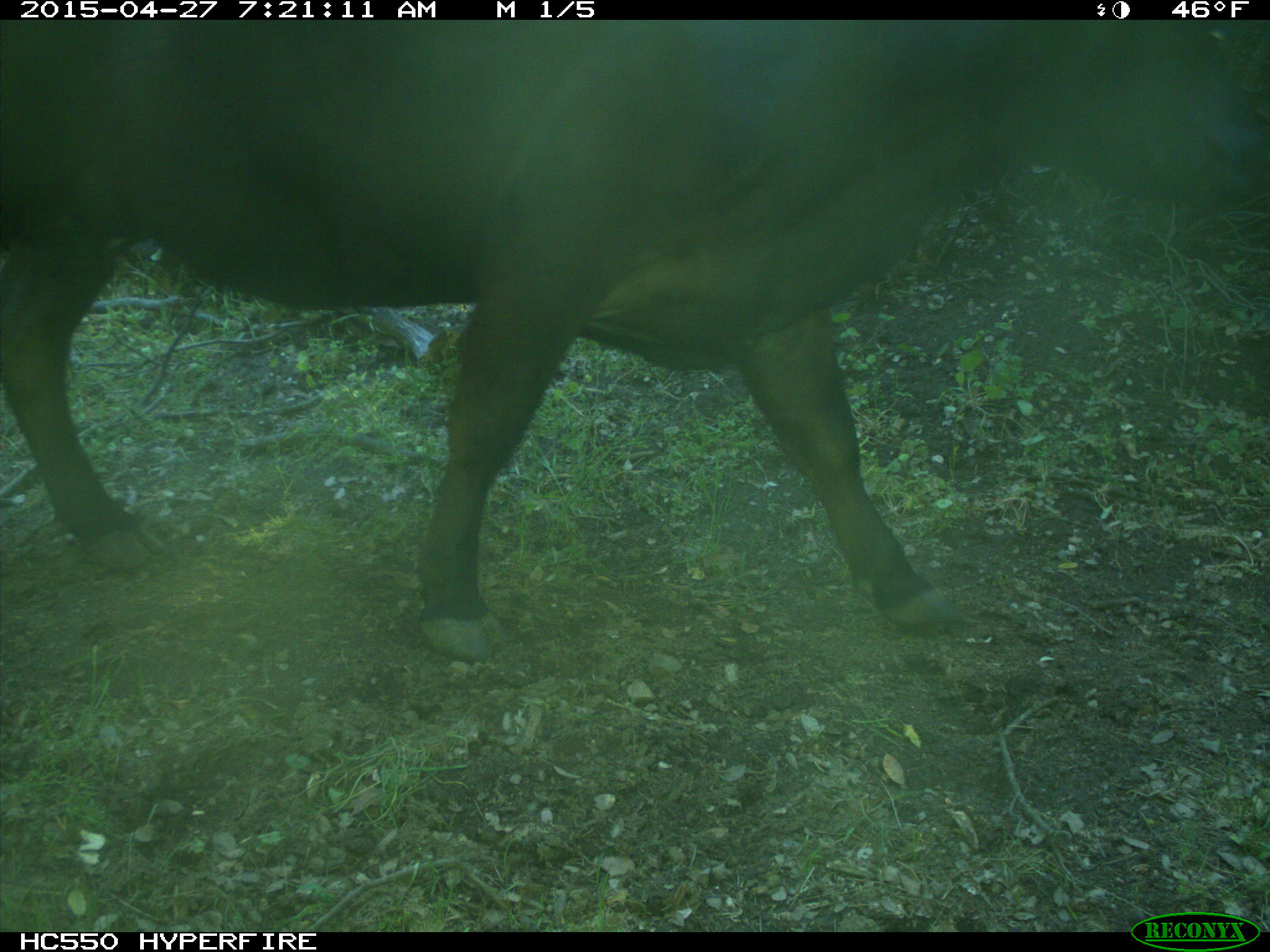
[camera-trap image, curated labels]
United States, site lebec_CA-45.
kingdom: Animalia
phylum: Chordata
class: Mammalia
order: Artiodactyla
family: Bovidae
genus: Bos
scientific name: Bos taurus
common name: domestic cow